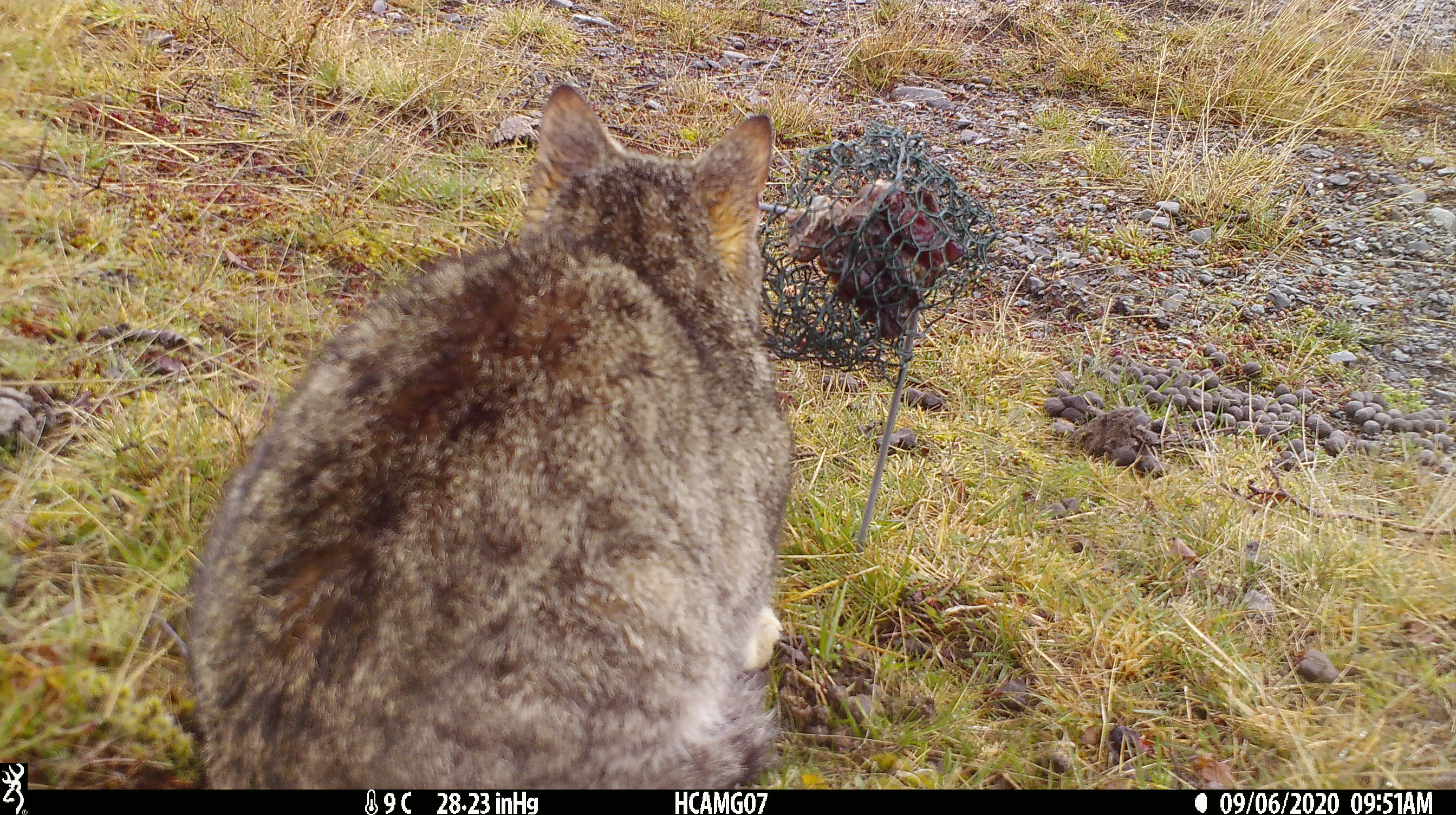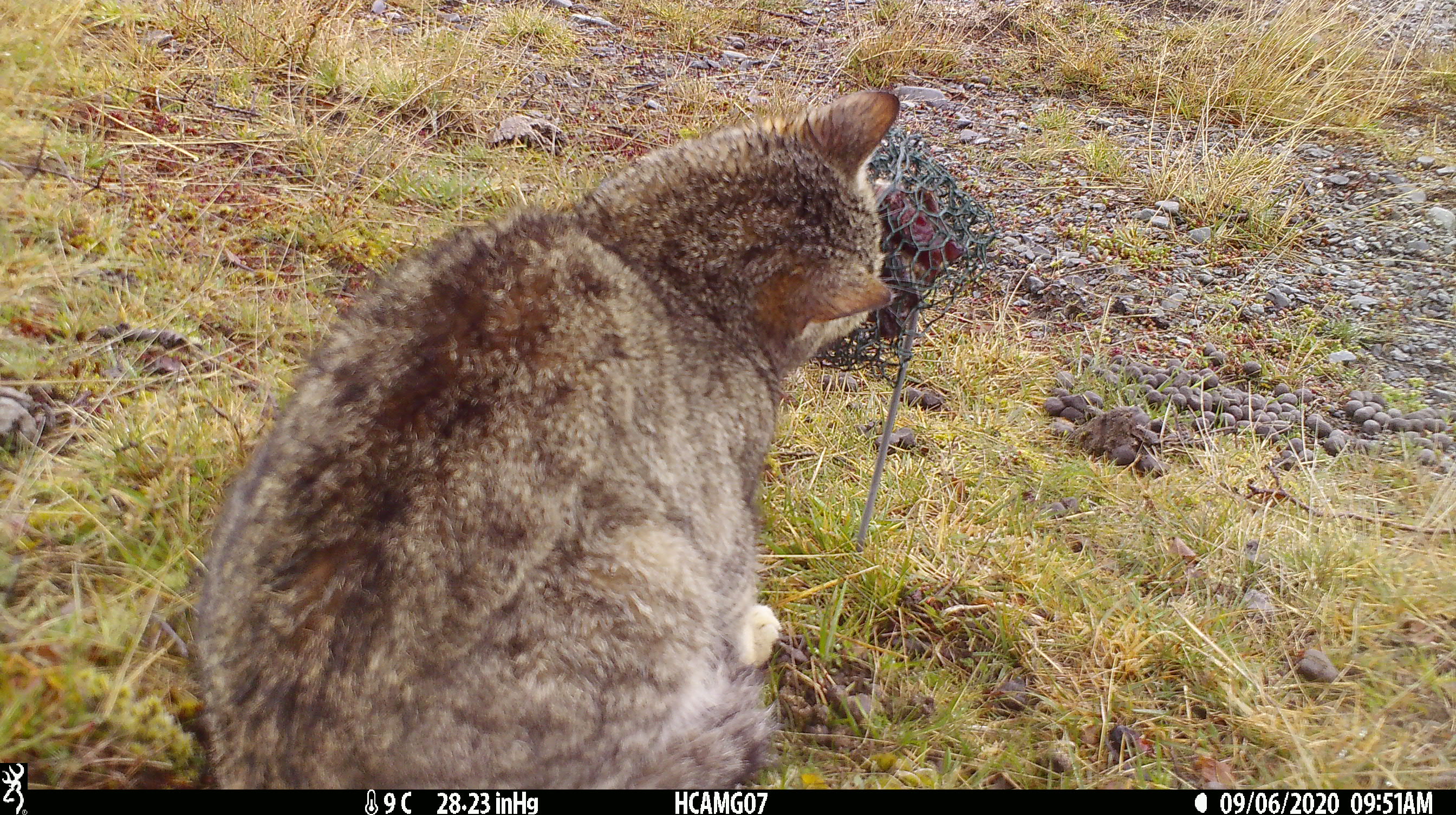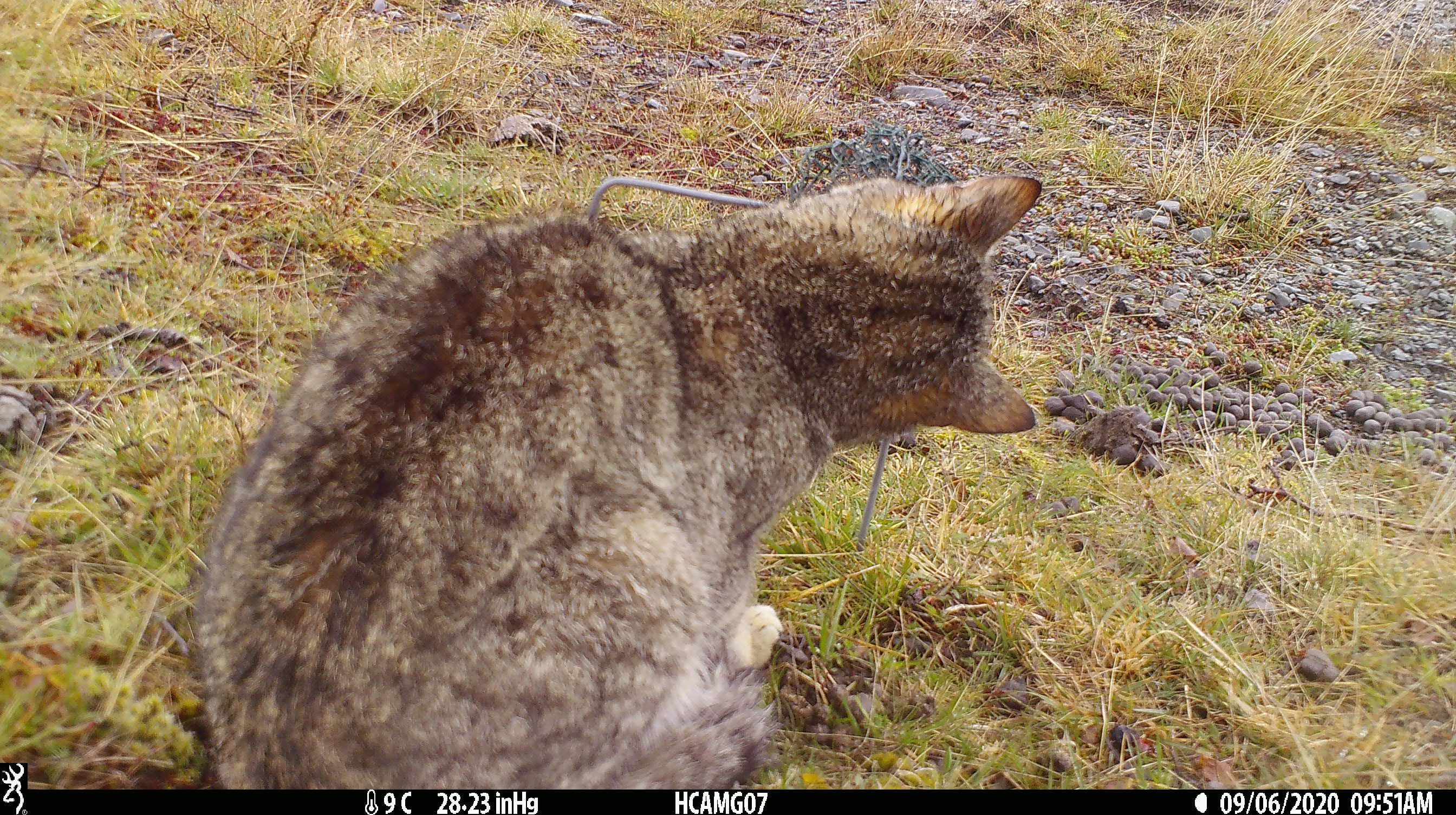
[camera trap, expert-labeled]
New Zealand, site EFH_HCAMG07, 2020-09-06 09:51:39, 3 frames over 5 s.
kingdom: Animalia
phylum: Chordata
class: Mammalia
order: Carnivora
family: Felidae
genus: Felis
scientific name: Felis catus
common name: domestic cat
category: cat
Cat (domestic cat) (Felis catus).